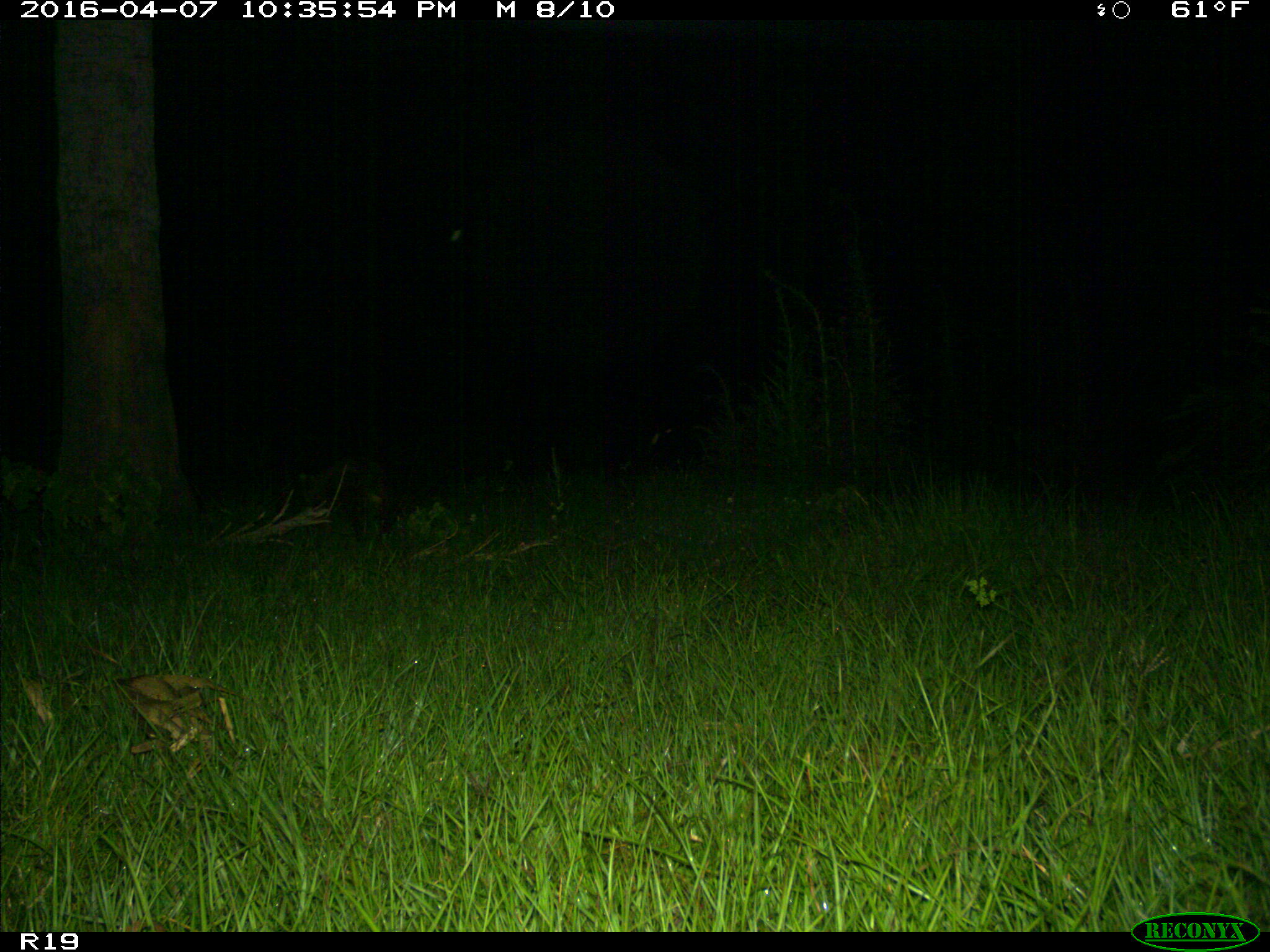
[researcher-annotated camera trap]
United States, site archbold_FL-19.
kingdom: Animalia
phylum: Chordata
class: Mammalia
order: Carnivora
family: Procyonidae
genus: Procyon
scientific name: Procyon lotor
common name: common raccoon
Procyon lotor (common raccoon).